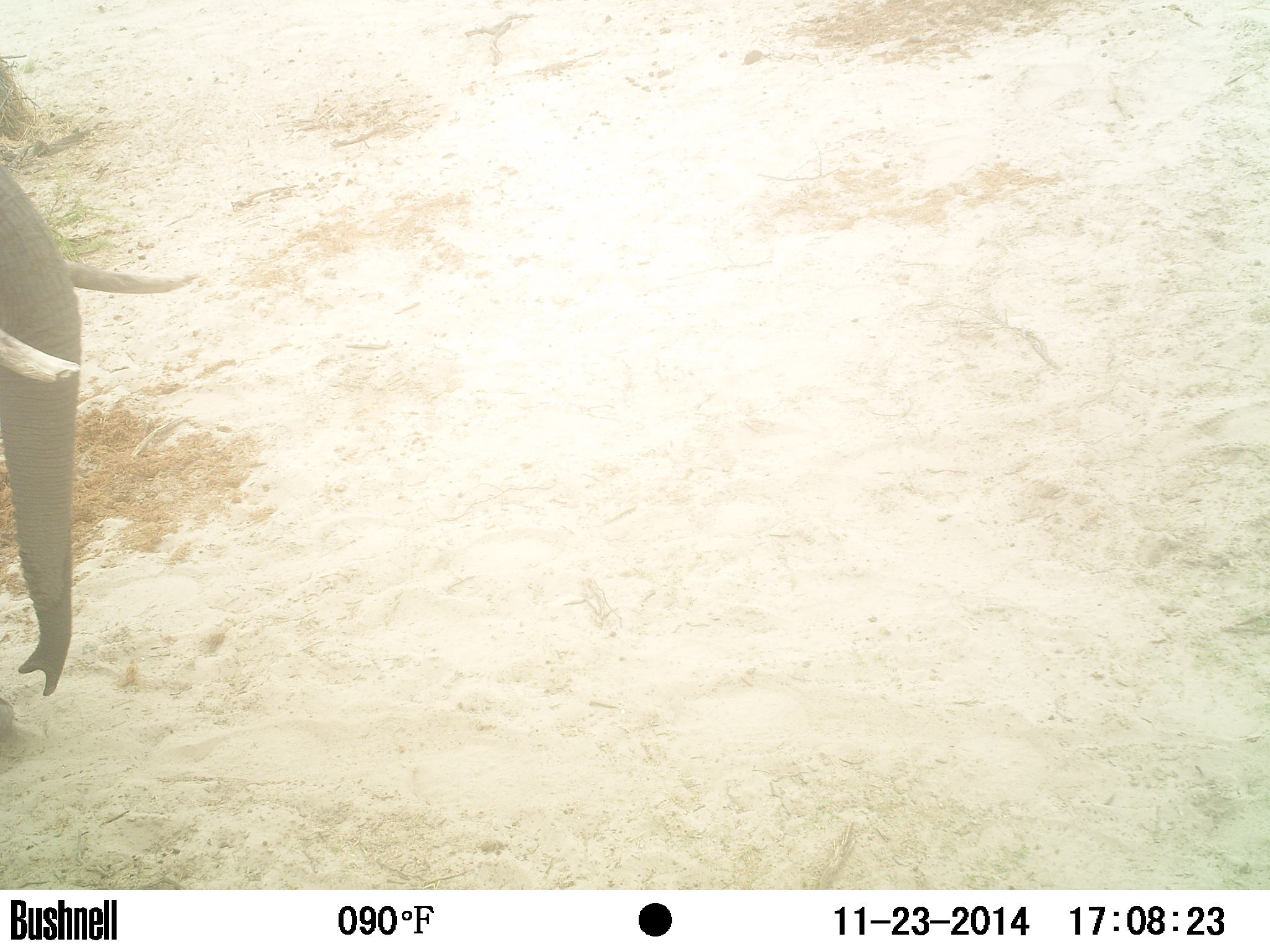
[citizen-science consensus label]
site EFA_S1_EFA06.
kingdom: Animalia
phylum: Chordata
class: Mammalia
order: Proboscidea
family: Elephantidae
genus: Loxodonta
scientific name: Loxodonta africana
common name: african bush elephant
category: elephant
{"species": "elephant (african bush elephant) (Loxodonta africana)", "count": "1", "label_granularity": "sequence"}